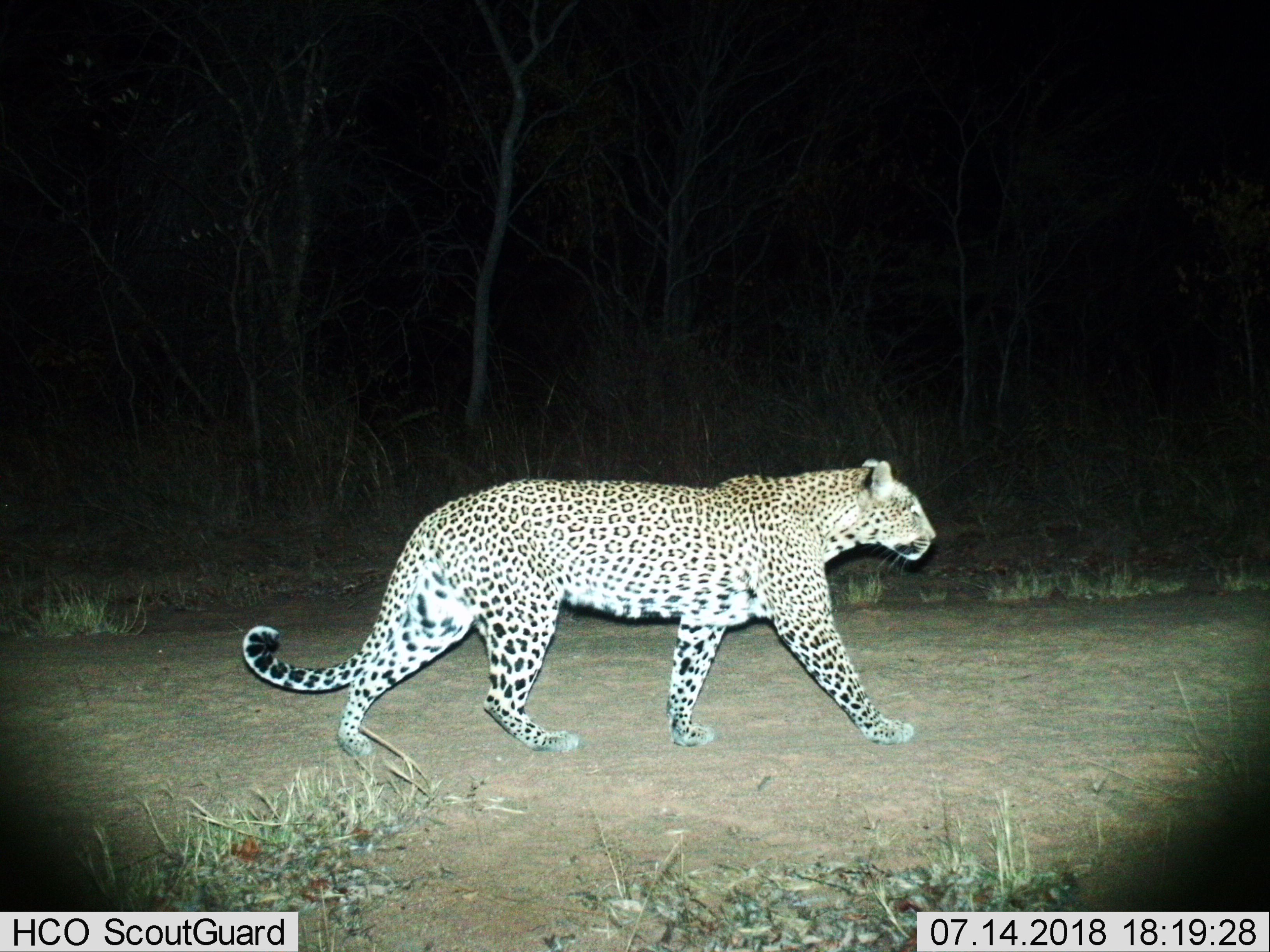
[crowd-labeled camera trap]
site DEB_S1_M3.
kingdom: Animalia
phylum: Chordata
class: Mammalia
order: Carnivora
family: Felidae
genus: Panthera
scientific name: Panthera pardus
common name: leopard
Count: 1.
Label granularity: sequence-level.